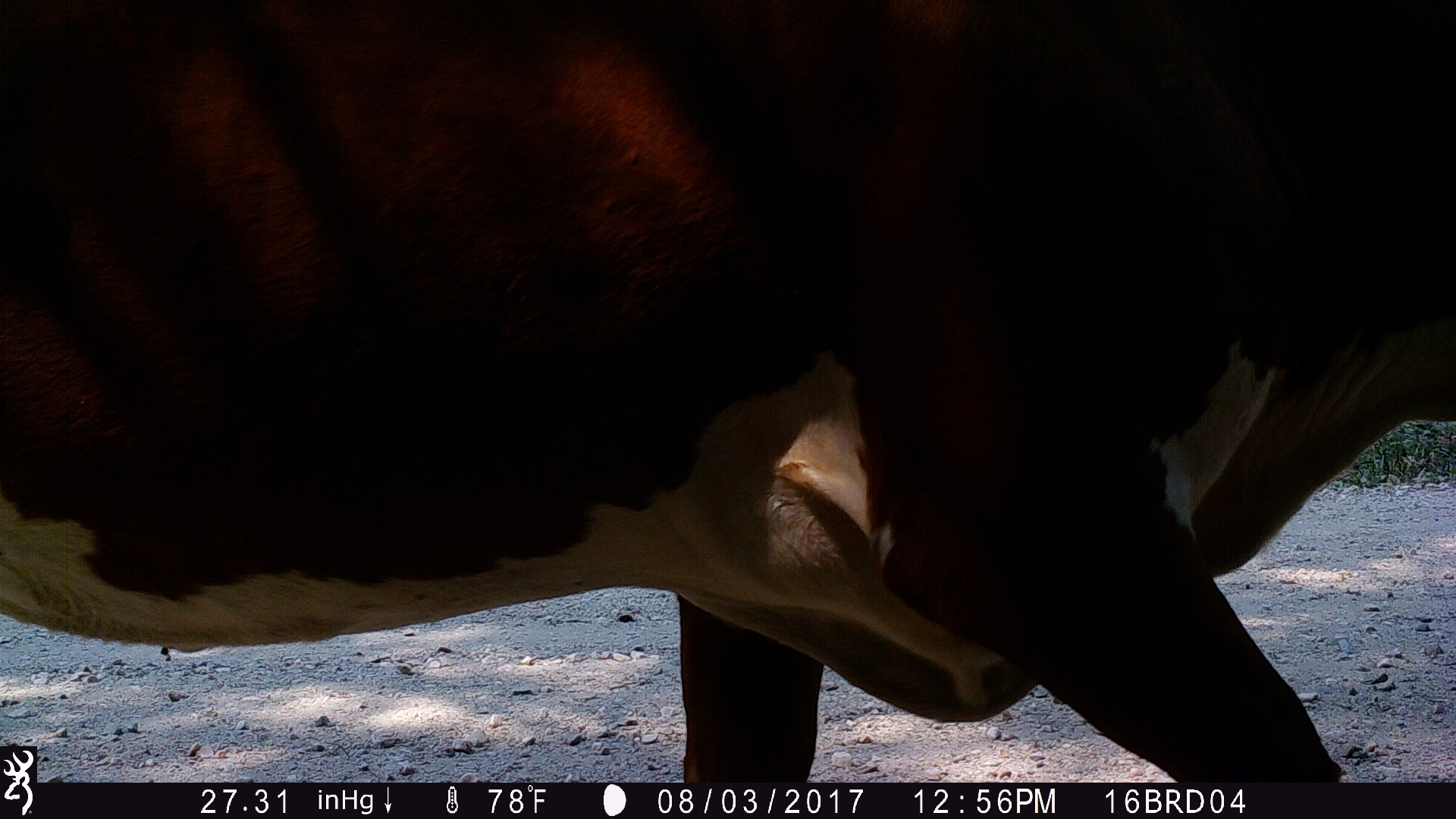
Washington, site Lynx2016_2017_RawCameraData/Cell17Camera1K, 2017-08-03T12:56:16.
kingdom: Animalia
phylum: Chordata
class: Mammalia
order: Artiodactyla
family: Bovidae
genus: Bos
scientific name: Bos taurus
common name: domestic cattle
Domestic cattle (Bos taurus). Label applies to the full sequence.